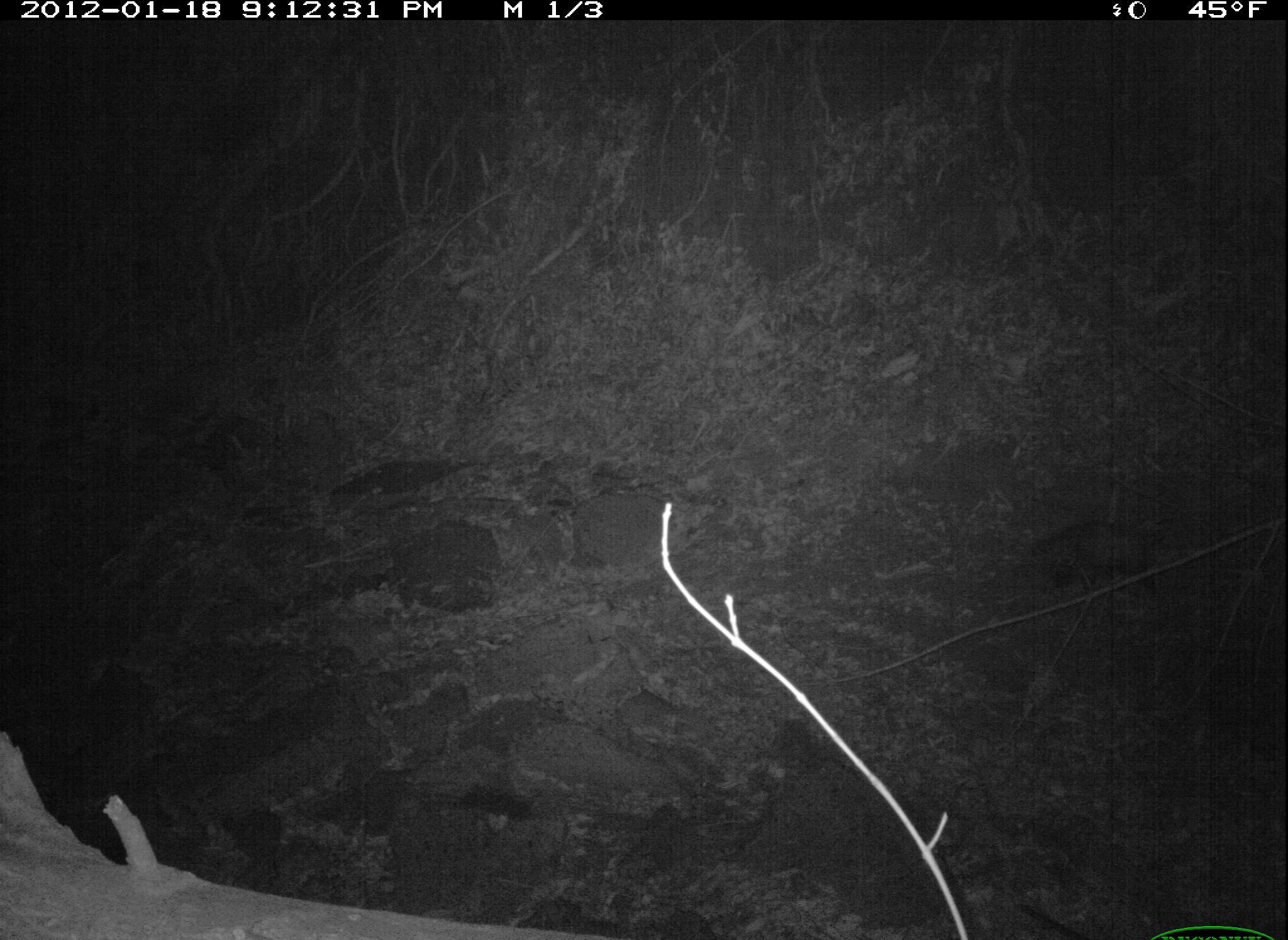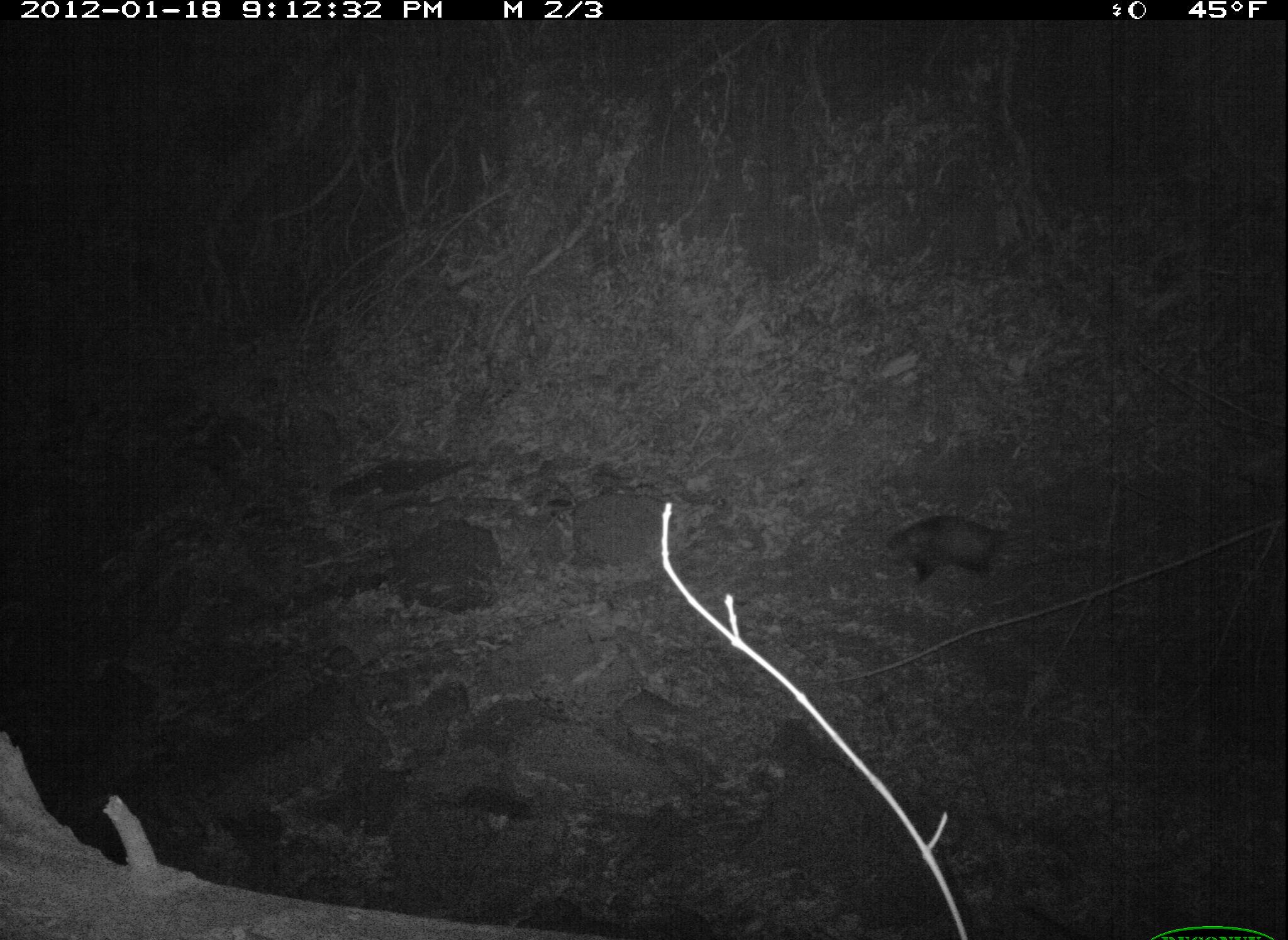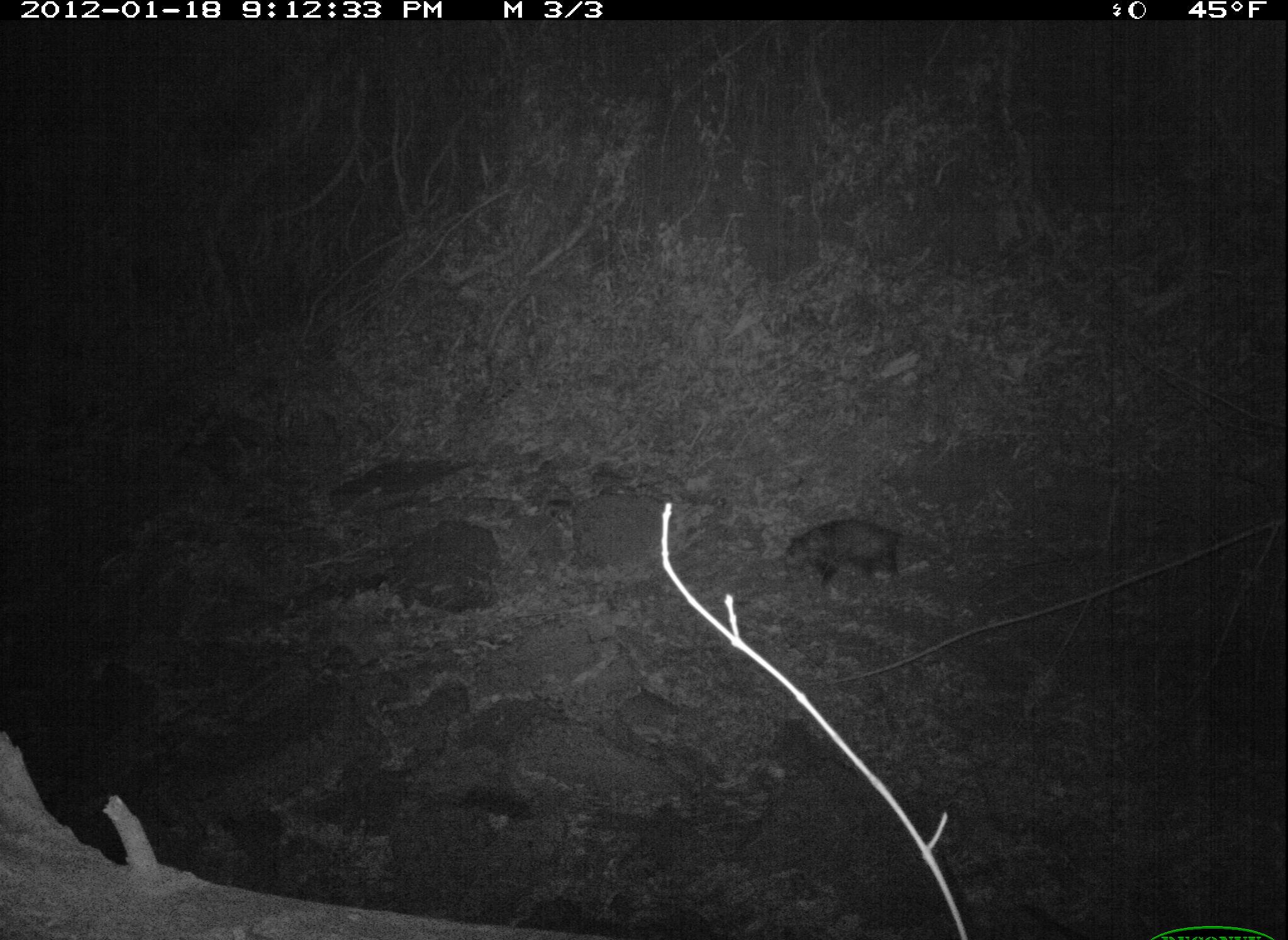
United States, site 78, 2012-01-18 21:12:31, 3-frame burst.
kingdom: Animalia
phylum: Chordata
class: Mammalia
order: Didelphimorphia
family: Didelphidae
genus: Didelphis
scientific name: Didelphis virginiana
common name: virginia opossum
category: opossum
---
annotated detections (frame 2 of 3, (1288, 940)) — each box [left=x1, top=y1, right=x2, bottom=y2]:
opossum: [left=871, top=511, right=1018, bottom=599]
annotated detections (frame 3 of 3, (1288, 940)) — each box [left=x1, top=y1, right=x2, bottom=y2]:
opossum: [left=778, top=509, right=916, bottom=609]